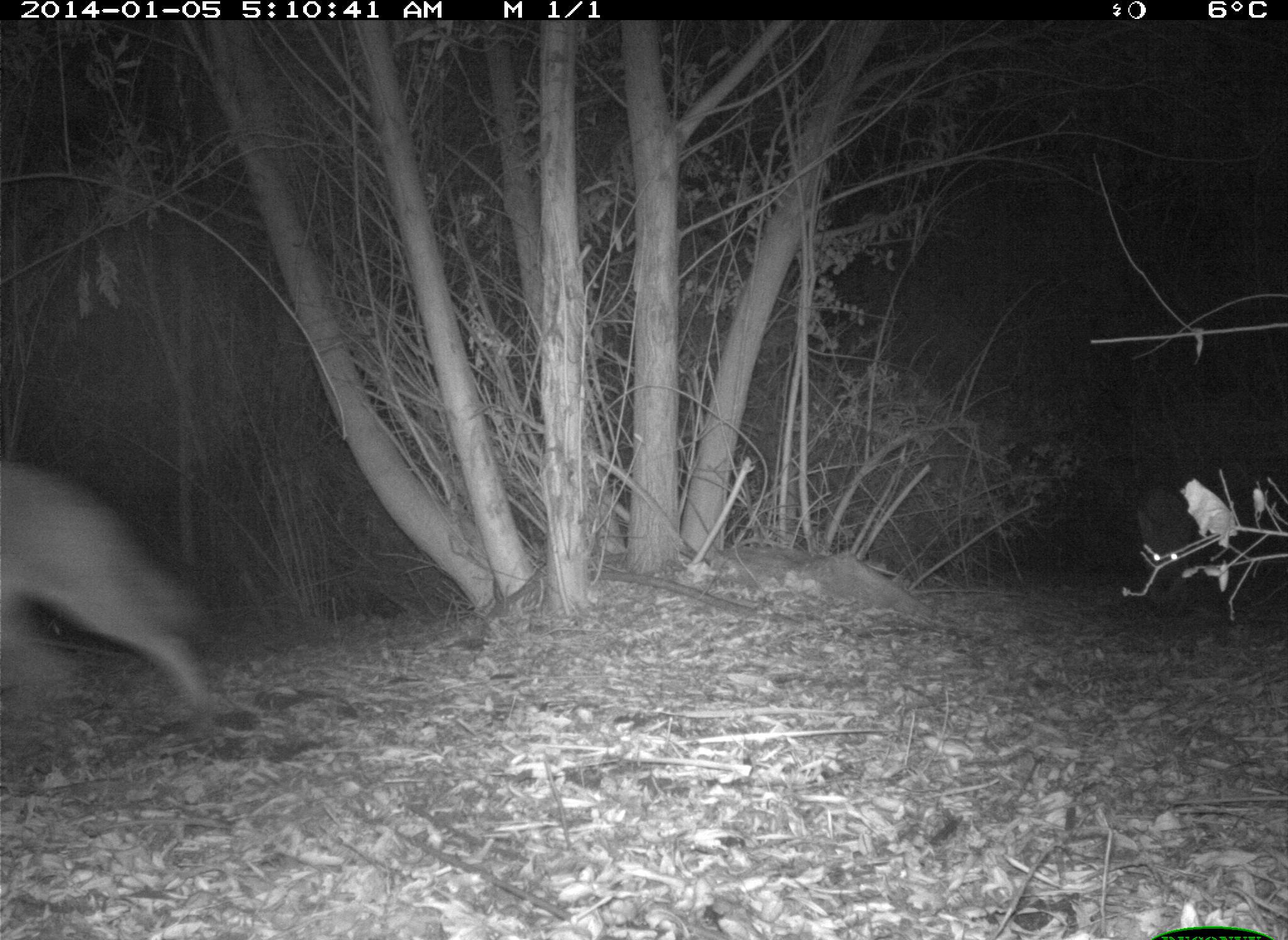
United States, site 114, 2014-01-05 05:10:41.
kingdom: Animalia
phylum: Chordata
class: Mammalia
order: Carnivora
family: Canidae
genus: Canis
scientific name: Canis latrans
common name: coyote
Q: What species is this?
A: Coyote (Canis latrans).